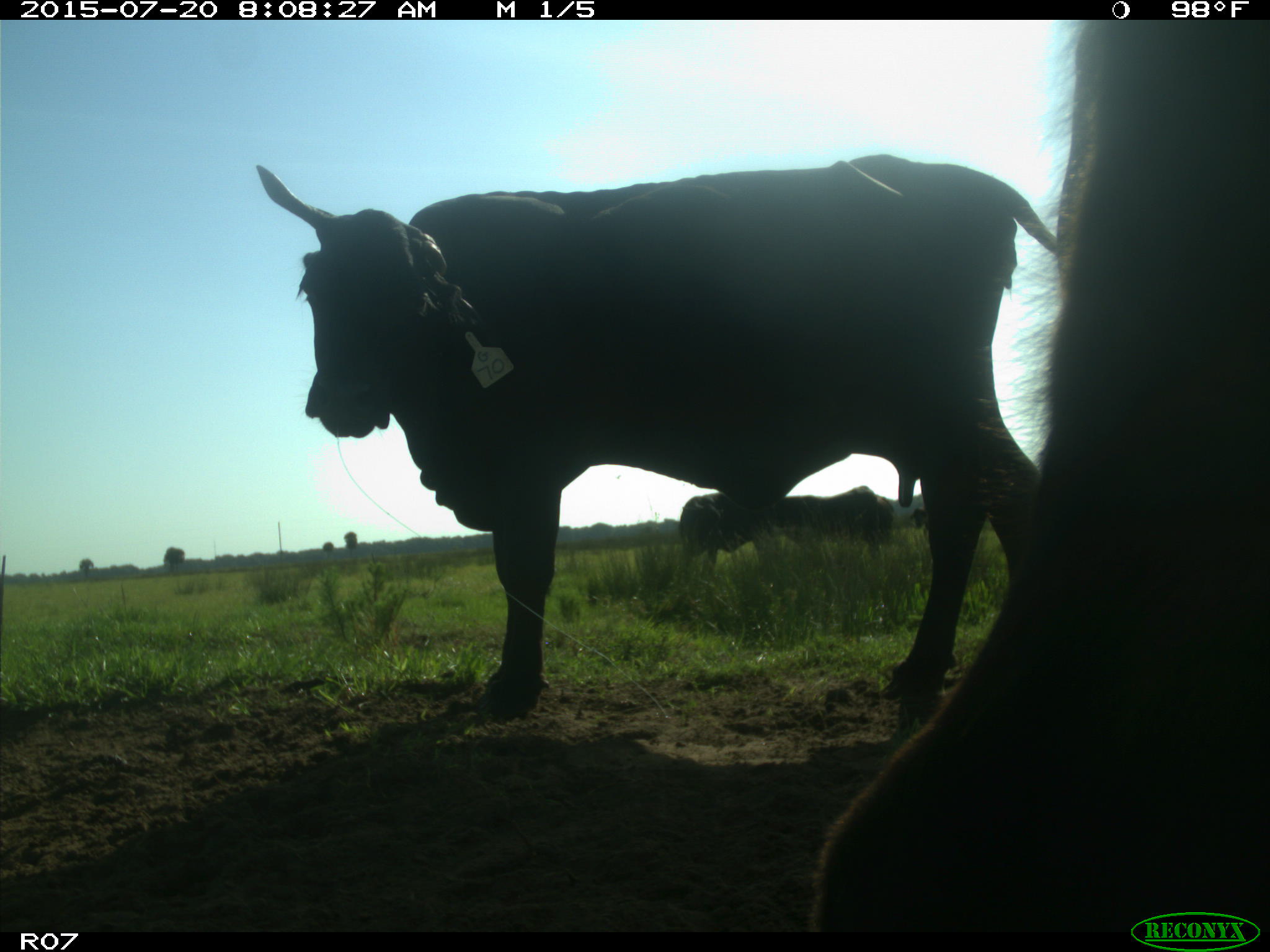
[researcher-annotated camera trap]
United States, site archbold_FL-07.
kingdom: Animalia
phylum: Chordata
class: Mammalia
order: Artiodactyla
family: Bovidae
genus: Bos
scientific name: Bos taurus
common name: domestic cow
Bos taurus (domestic cow).